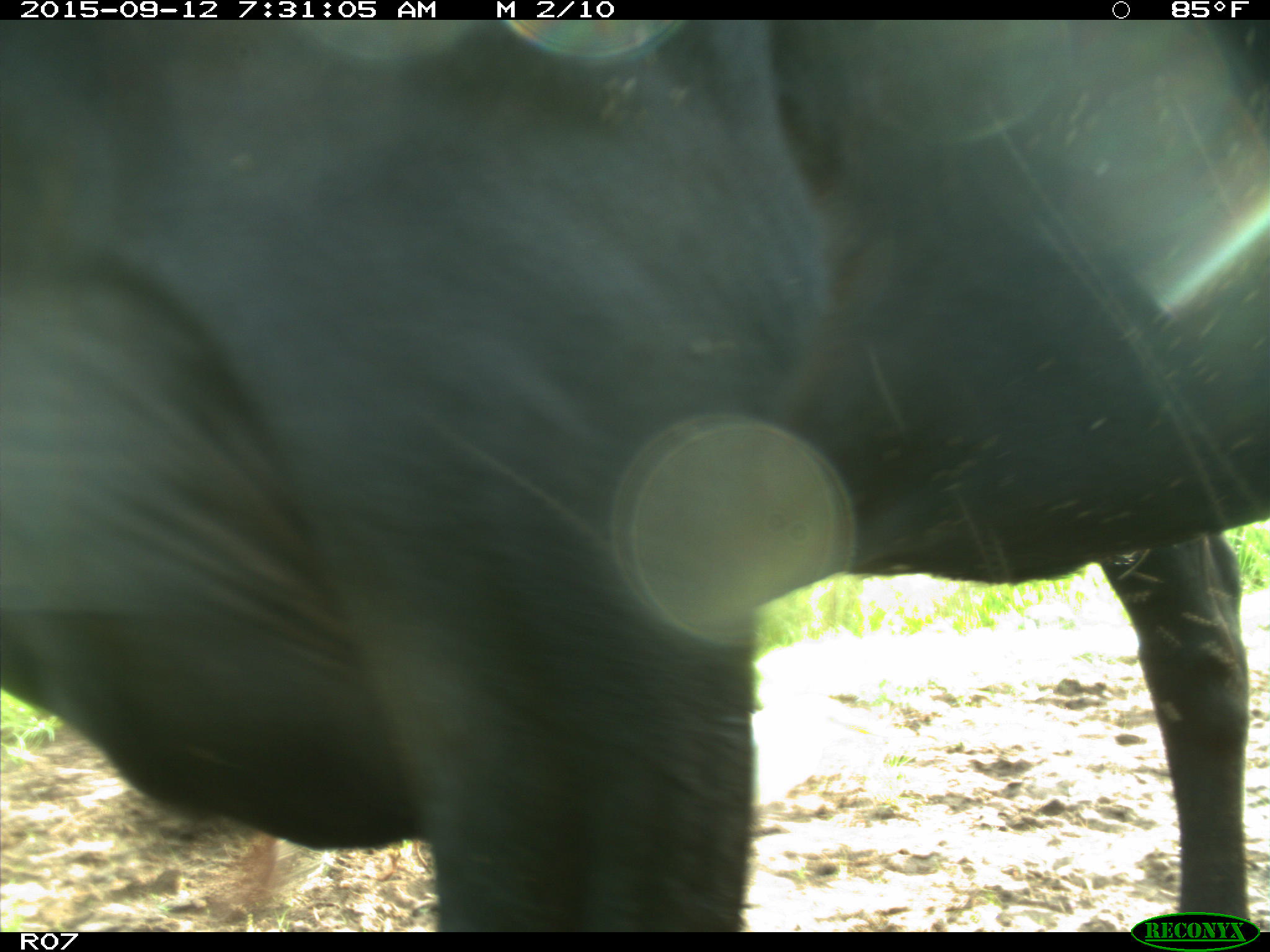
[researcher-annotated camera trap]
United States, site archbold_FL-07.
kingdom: Animalia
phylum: Chordata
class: Mammalia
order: Artiodactyla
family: Bovidae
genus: Bos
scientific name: Bos taurus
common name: domestic cow